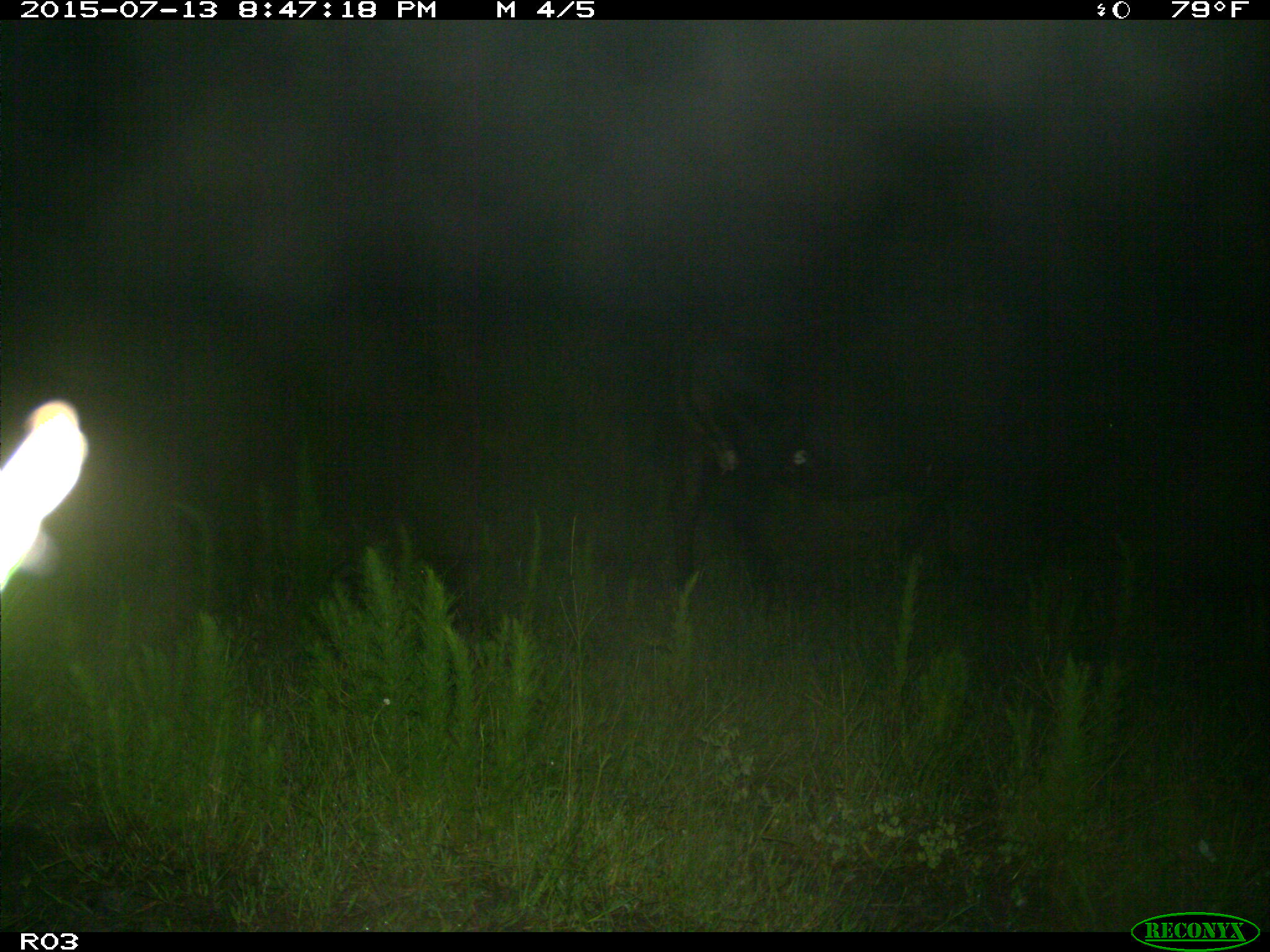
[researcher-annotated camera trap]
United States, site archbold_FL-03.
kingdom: Animalia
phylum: Chordata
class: Mammalia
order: Artiodactyla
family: Bovidae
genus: Bos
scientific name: Bos taurus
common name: domestic cow